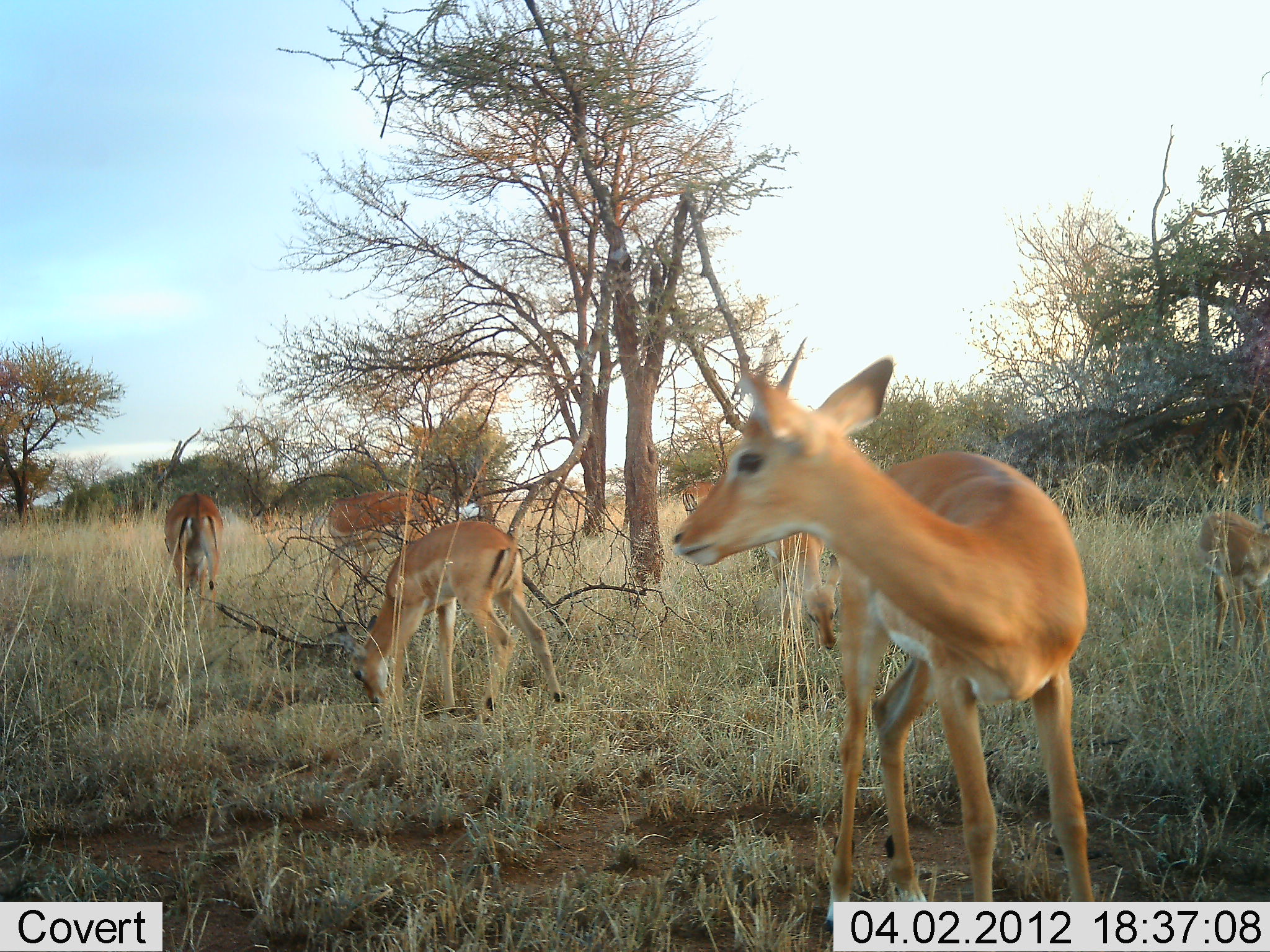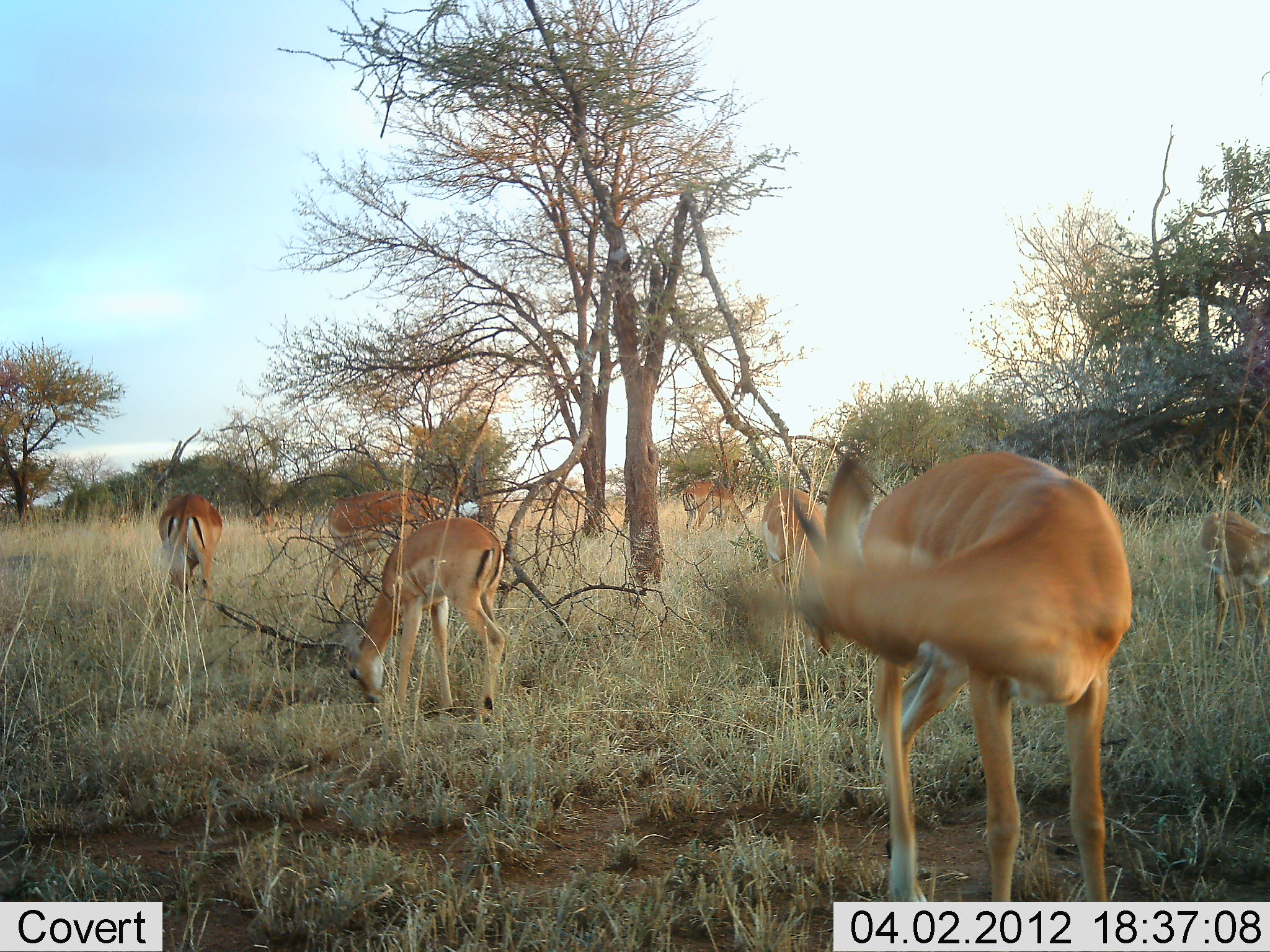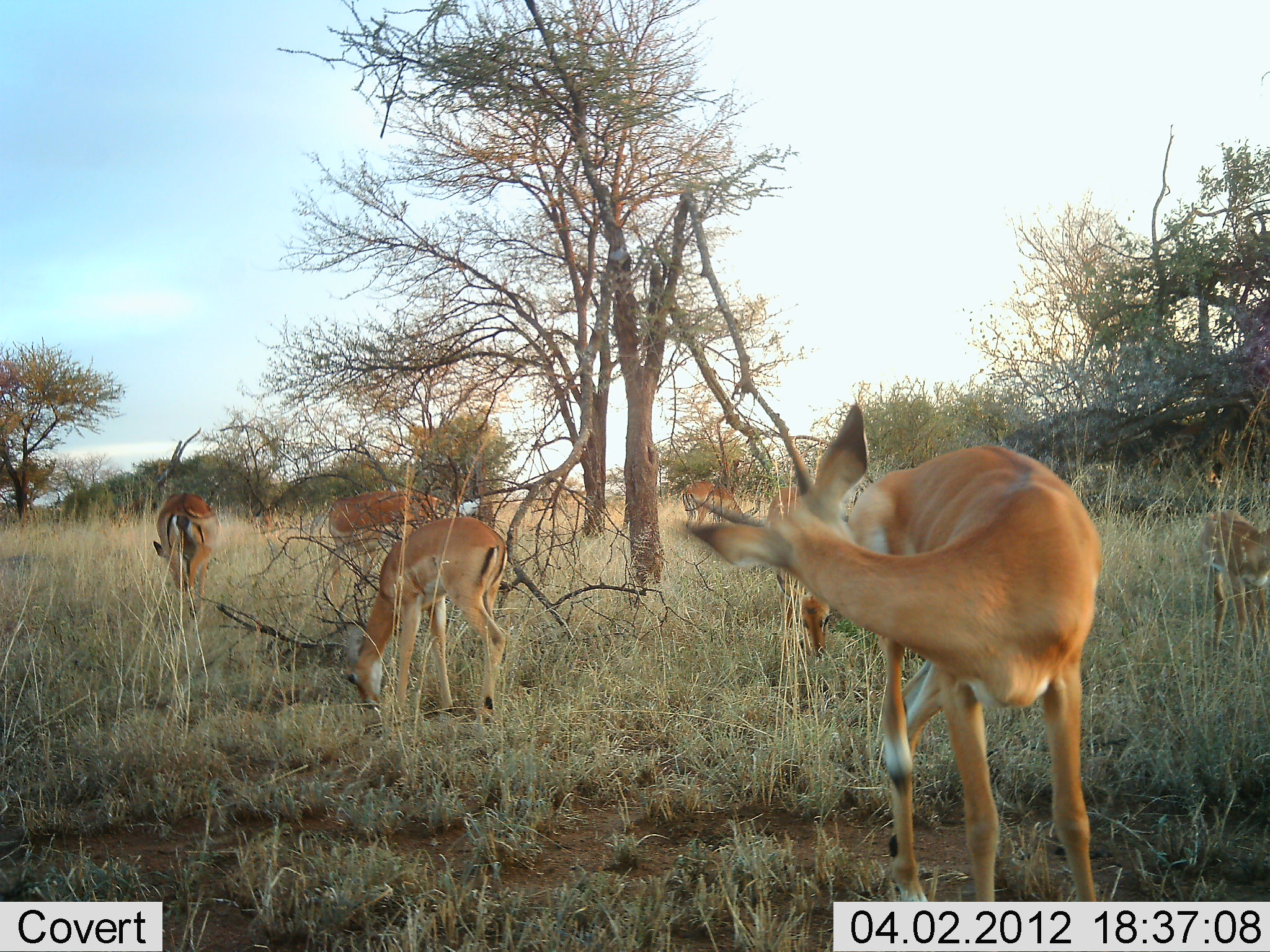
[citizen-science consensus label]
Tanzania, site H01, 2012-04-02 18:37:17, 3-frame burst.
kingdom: Animalia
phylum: Chordata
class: Mammalia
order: Artiodactyla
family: Bovidae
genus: Aepyceros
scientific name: Aepyceros melampus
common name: impala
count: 7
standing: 69%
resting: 0%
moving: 6%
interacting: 0%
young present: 12%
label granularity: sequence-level